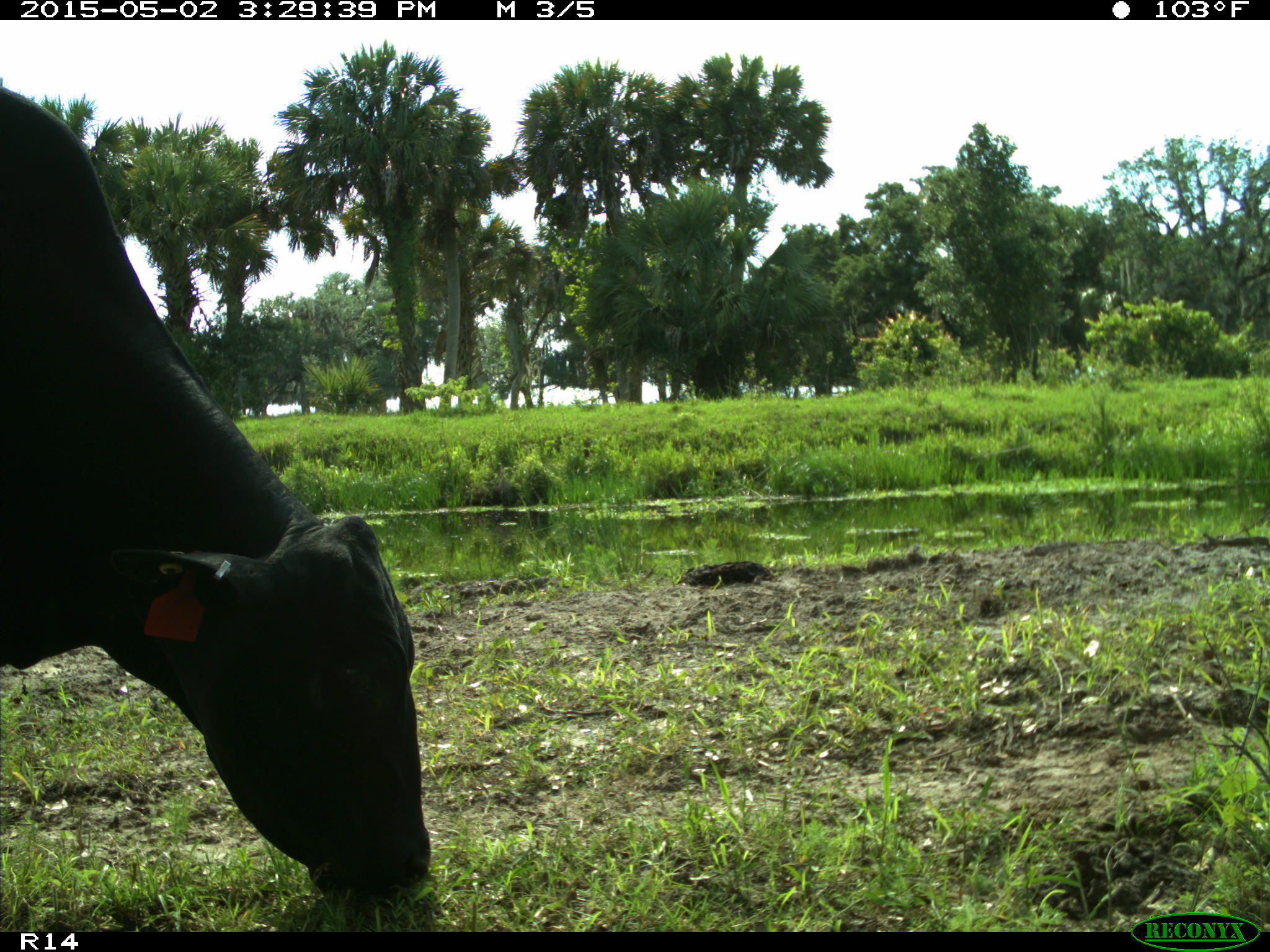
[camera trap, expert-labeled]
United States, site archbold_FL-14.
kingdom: Animalia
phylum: Chordata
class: Mammalia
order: Artiodactyla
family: Bovidae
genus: Bos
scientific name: Bos taurus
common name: domestic cow